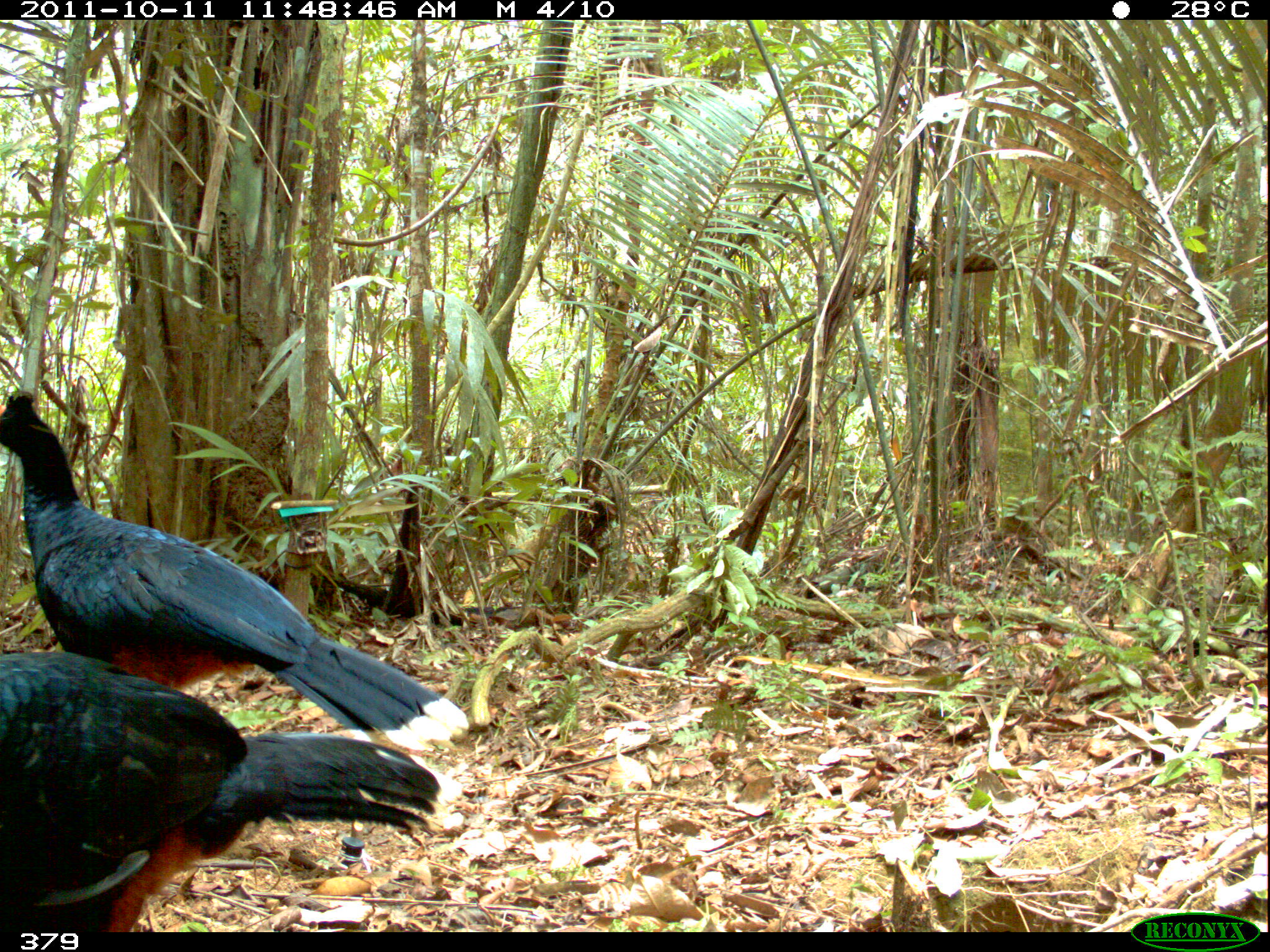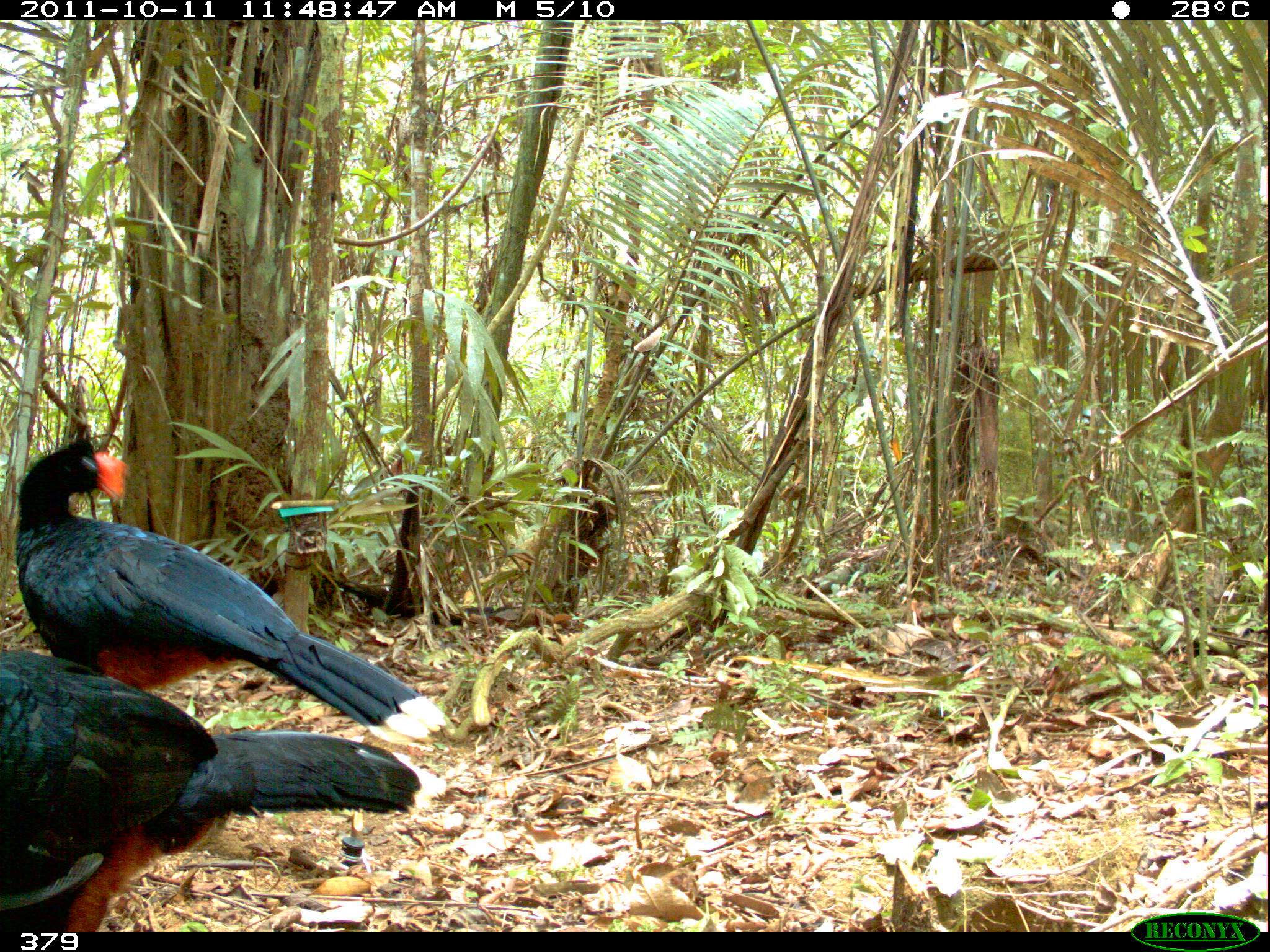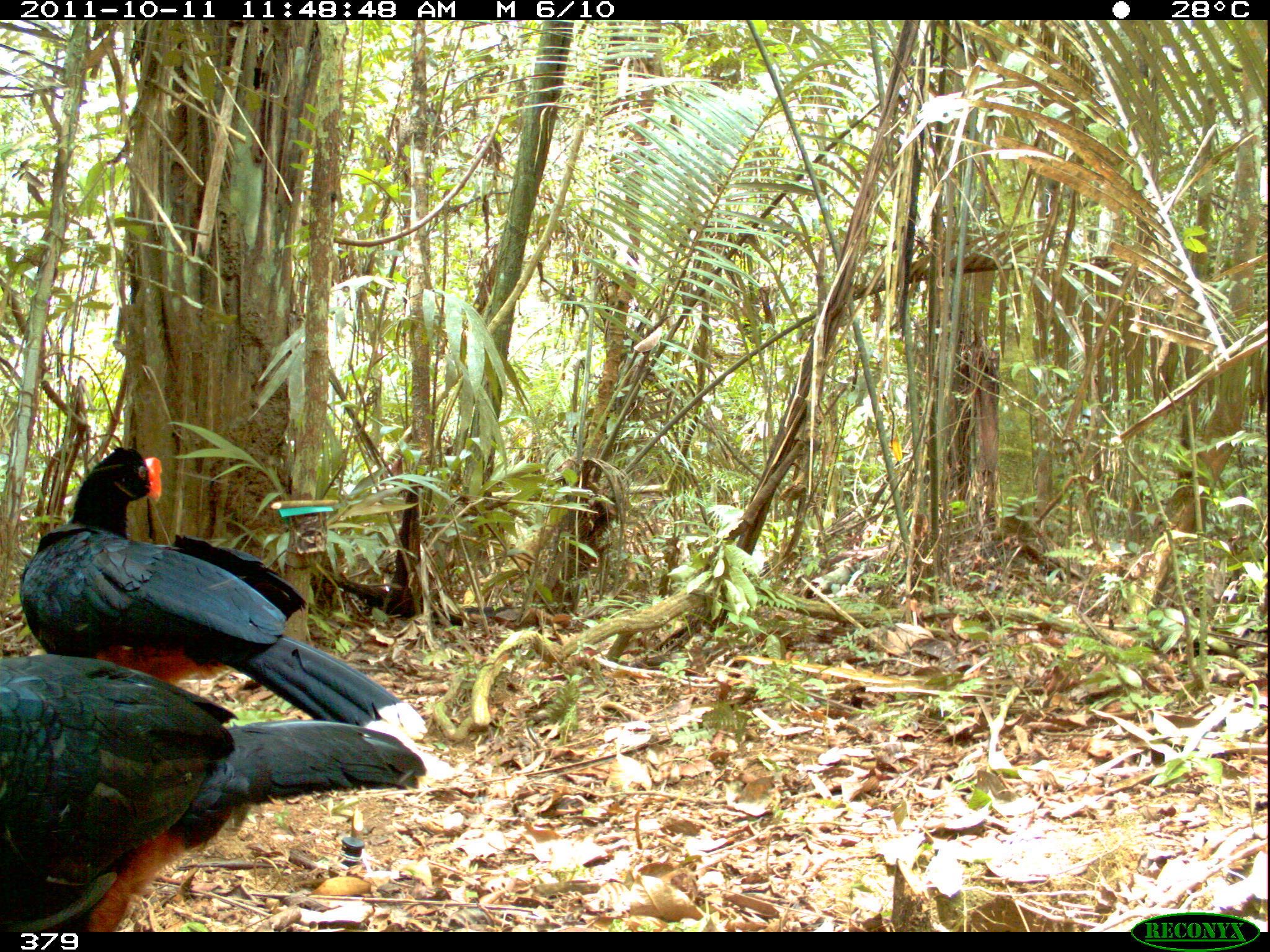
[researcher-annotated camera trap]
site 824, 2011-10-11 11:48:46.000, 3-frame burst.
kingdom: Animalia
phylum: Chordata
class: Aves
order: Galliformes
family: Cracidae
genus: Mitu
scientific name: Mitu tuberosum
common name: razor-billed curassow